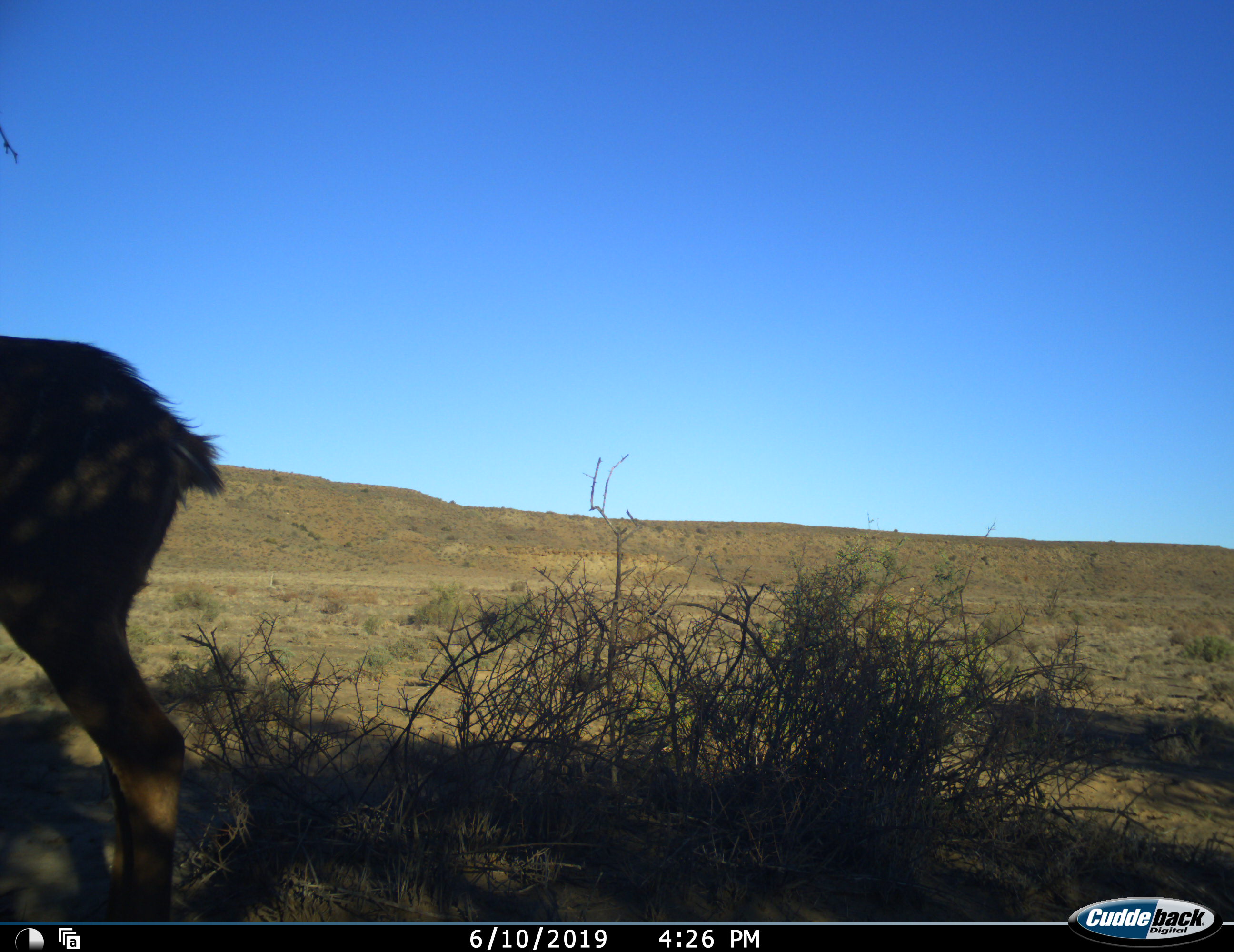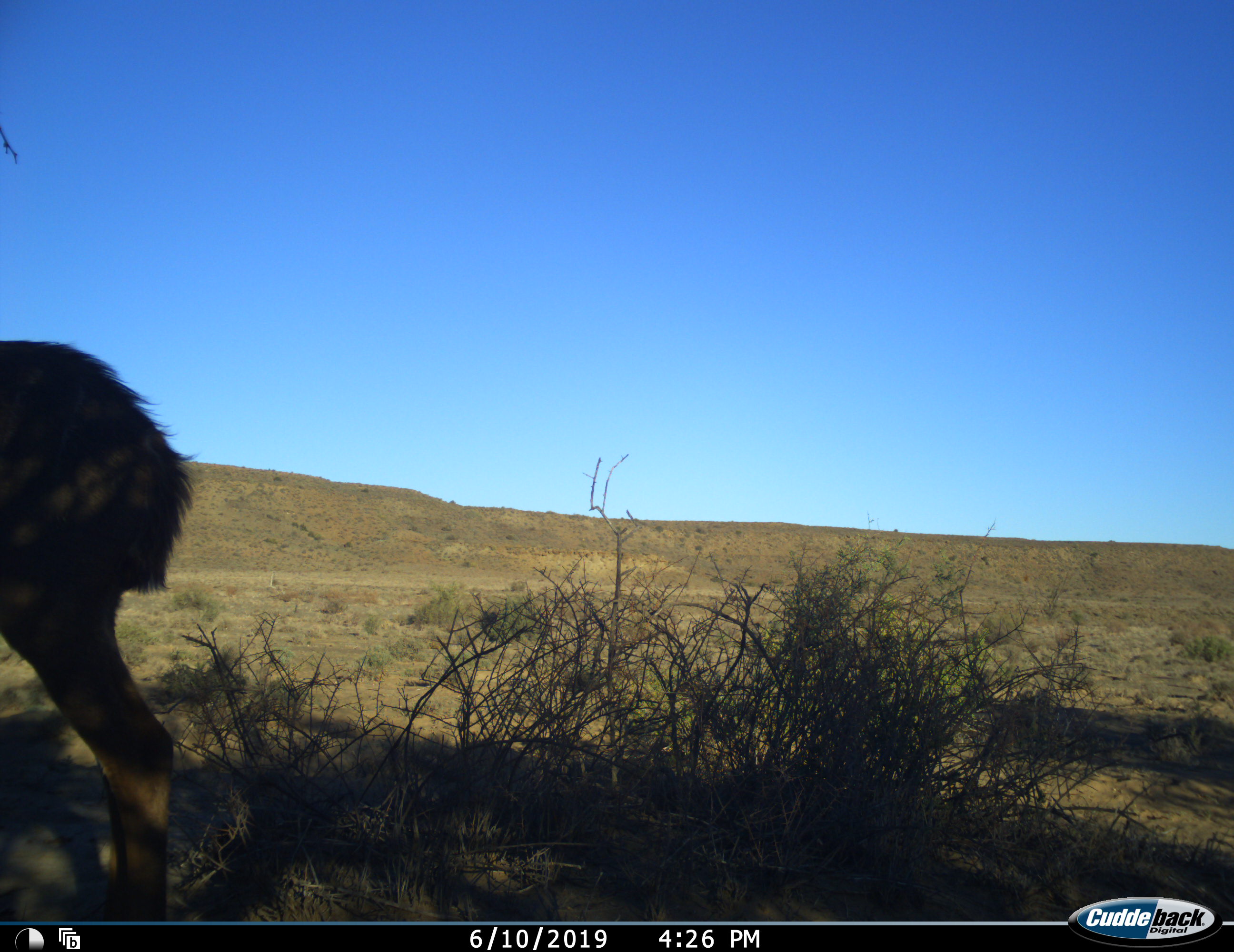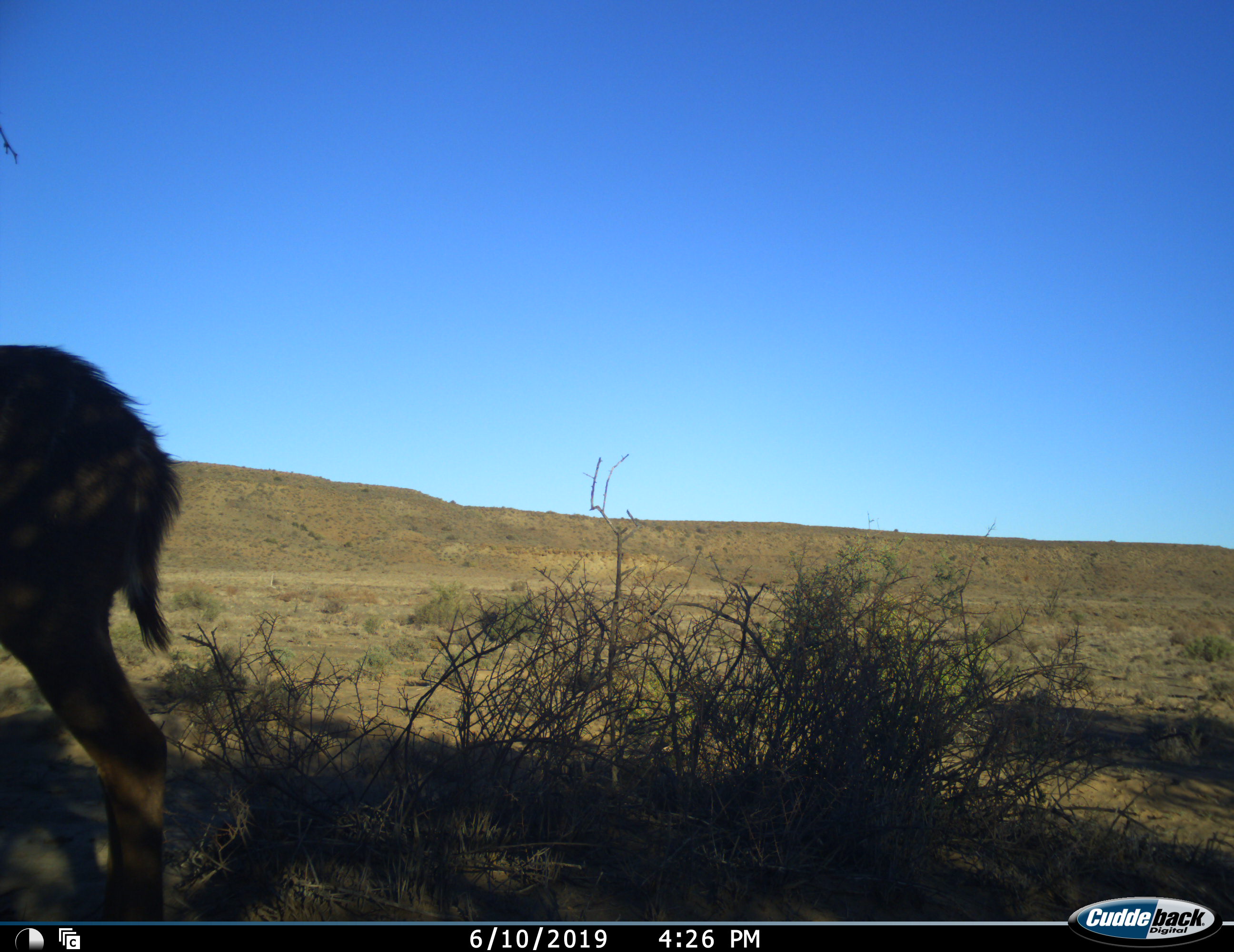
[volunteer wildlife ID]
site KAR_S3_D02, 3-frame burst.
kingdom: Animalia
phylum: Chordata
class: Mammalia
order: Artiodactyla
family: Bovidae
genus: Tragelaphus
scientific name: Tragelaphus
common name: kudu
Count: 1.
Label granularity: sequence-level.